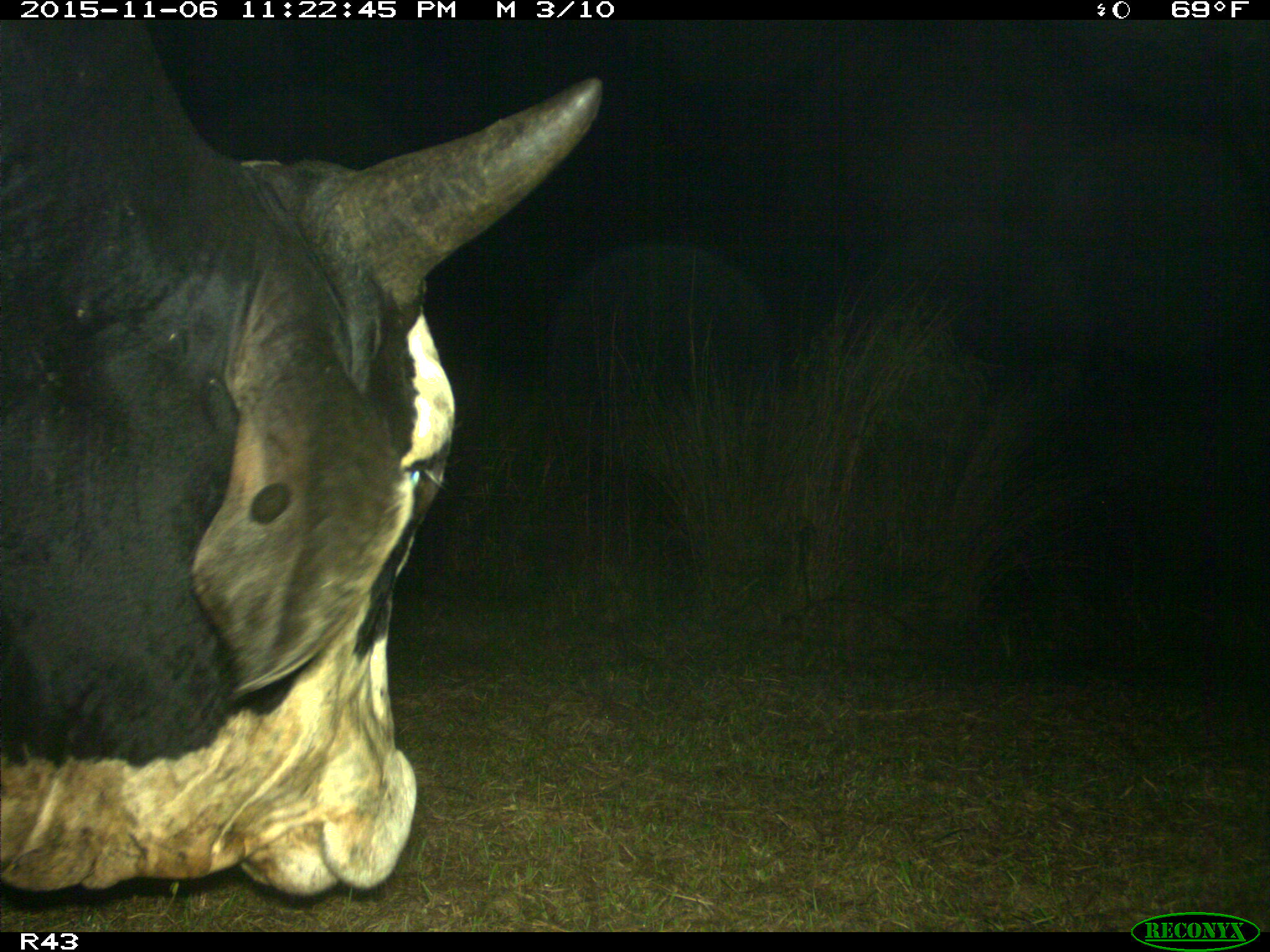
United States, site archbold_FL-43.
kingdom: Animalia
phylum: Chordata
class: Mammalia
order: Artiodactyla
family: Bovidae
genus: Bos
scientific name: Bos taurus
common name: domestic cow